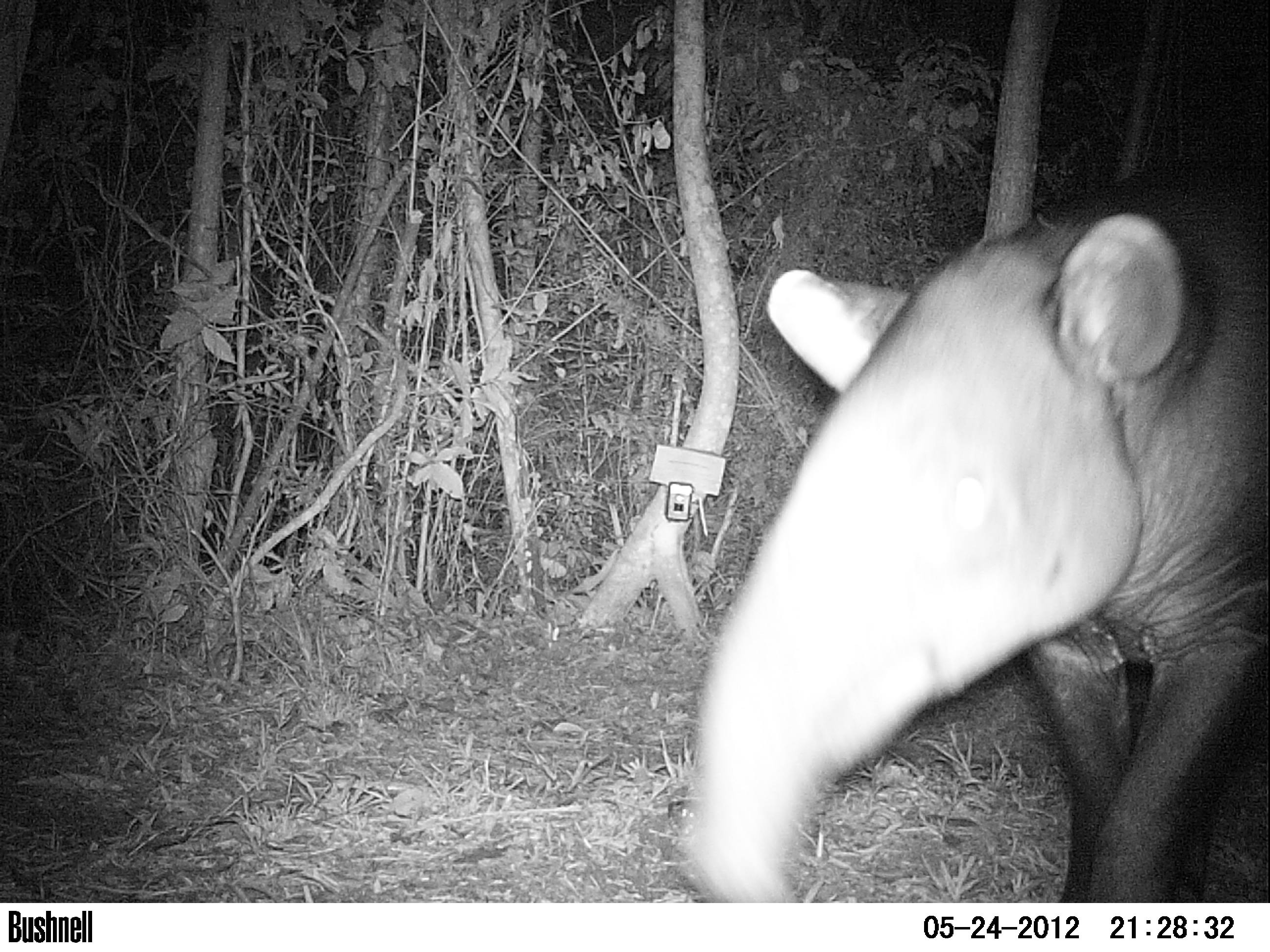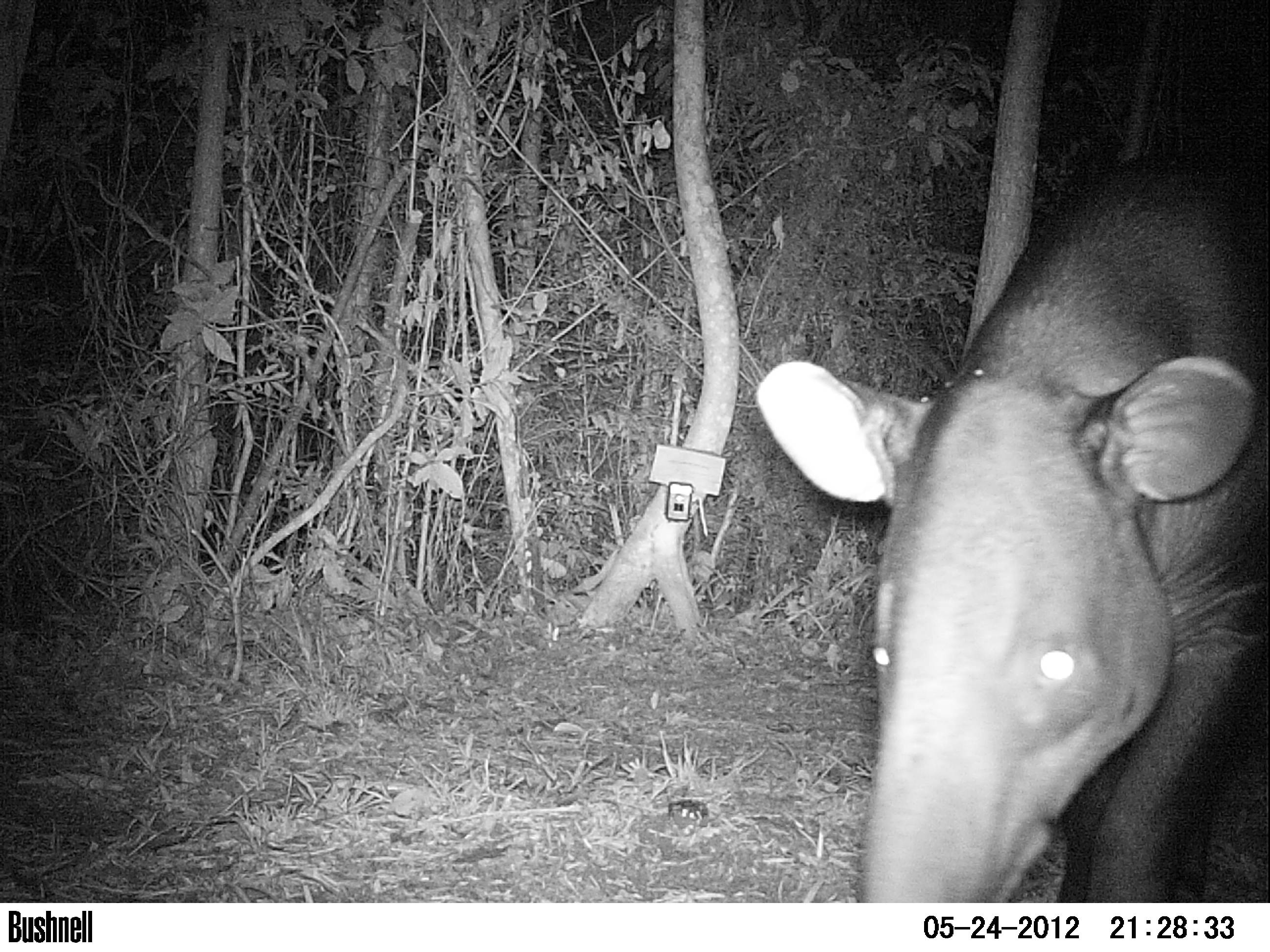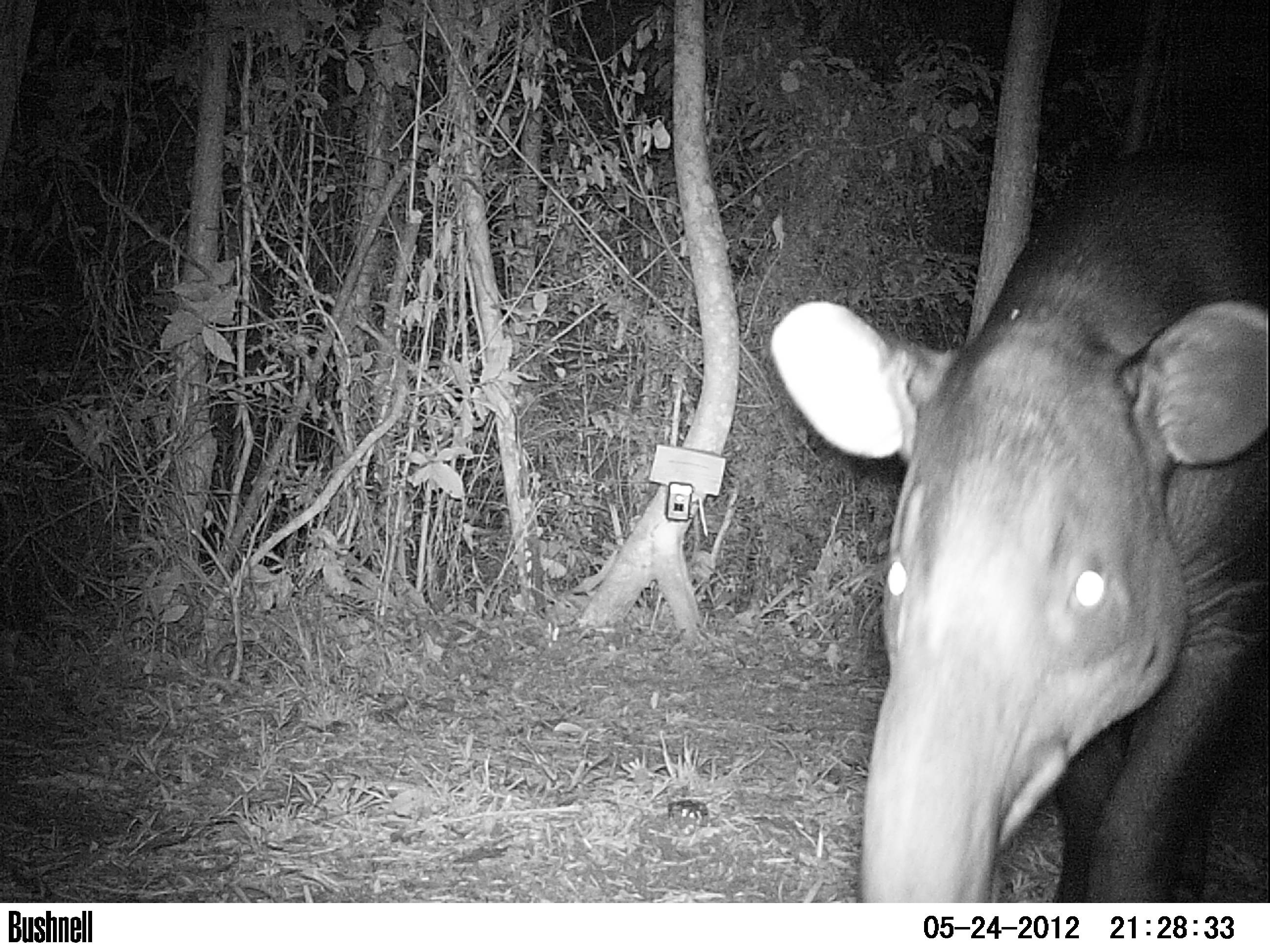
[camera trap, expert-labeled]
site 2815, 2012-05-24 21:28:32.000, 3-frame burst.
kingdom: Animalia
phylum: Chordata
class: Mammalia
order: Perissodactyla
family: Tapiridae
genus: Tapirus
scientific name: Tapirus bairdii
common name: baird's tapir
Tapirus bairdii (baird's tapir), count 1, age adult, sex male.